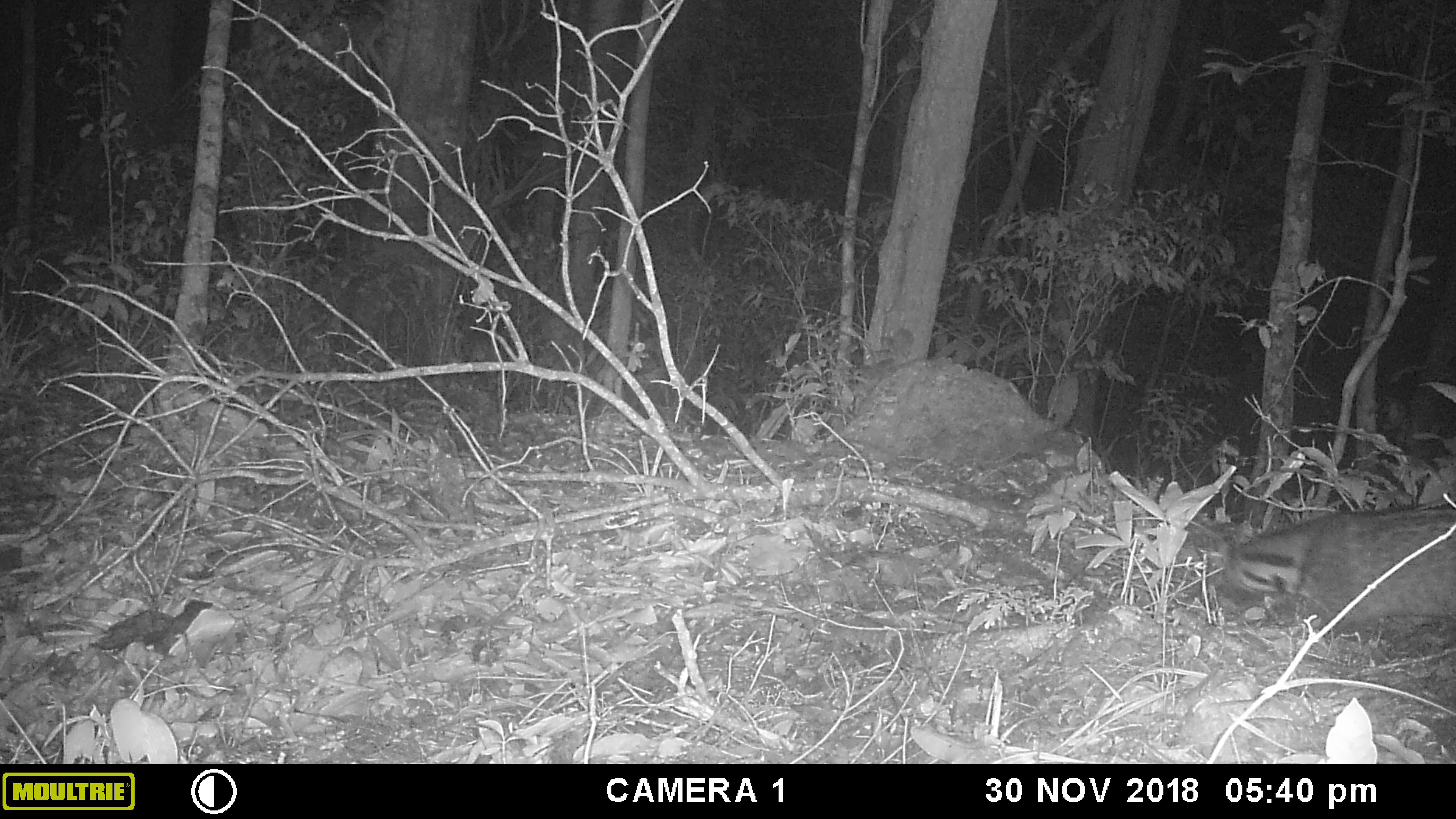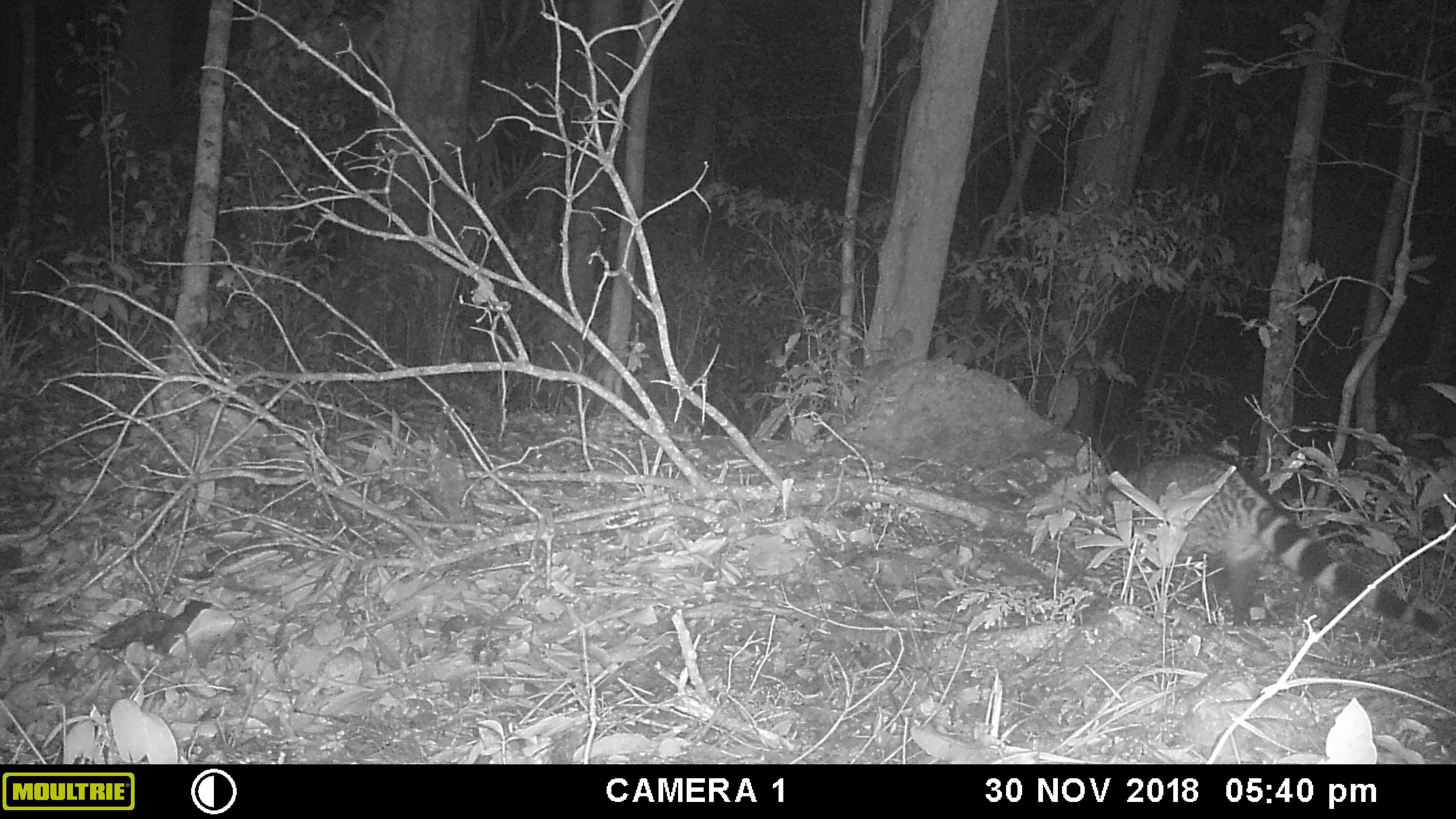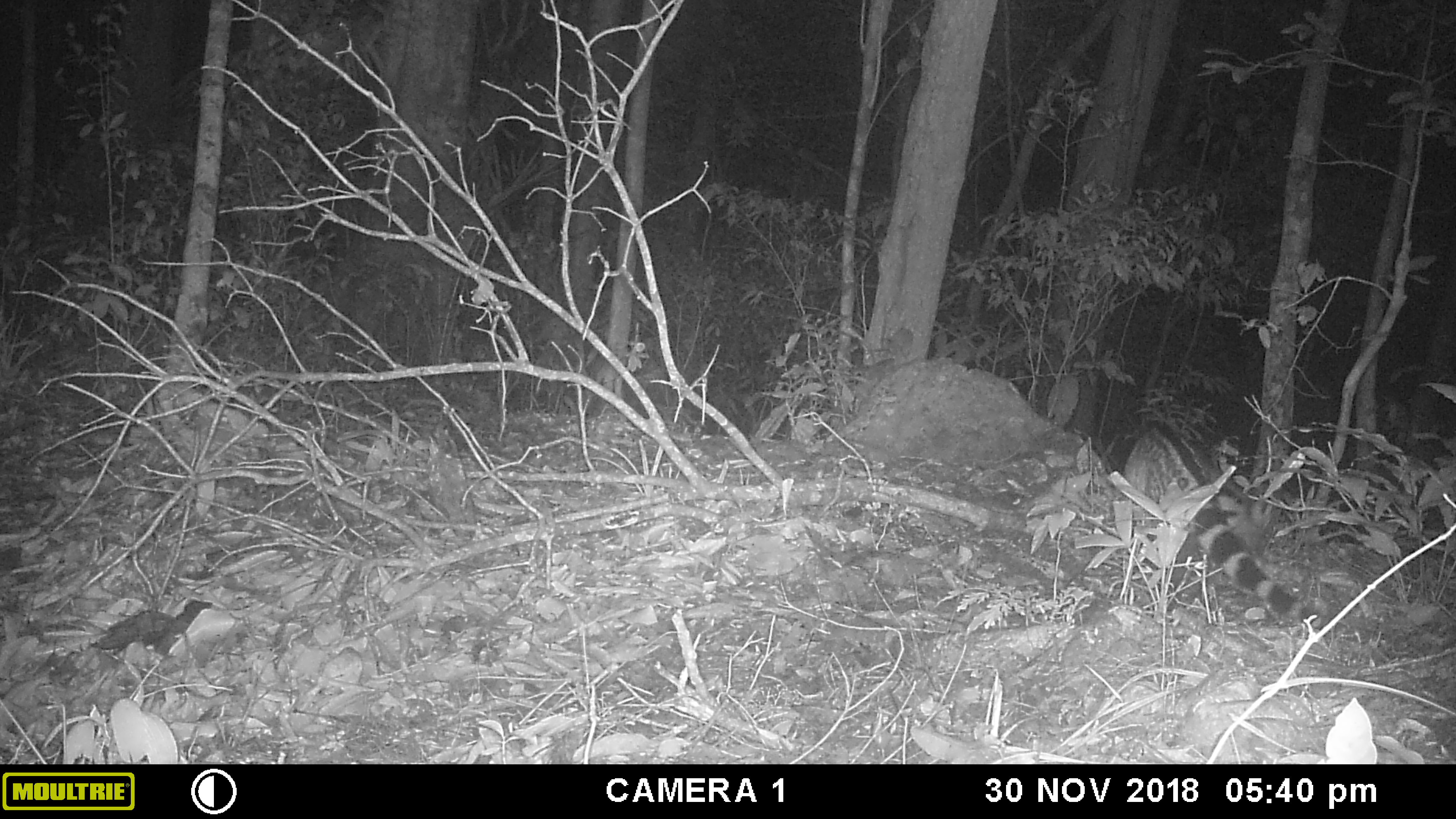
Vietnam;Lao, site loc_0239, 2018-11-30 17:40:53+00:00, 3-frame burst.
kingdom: Animalia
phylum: Chordata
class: Mammalia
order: Carnivora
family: Viverridae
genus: Viverra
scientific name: Viverra zibetha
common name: large indian civet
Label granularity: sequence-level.